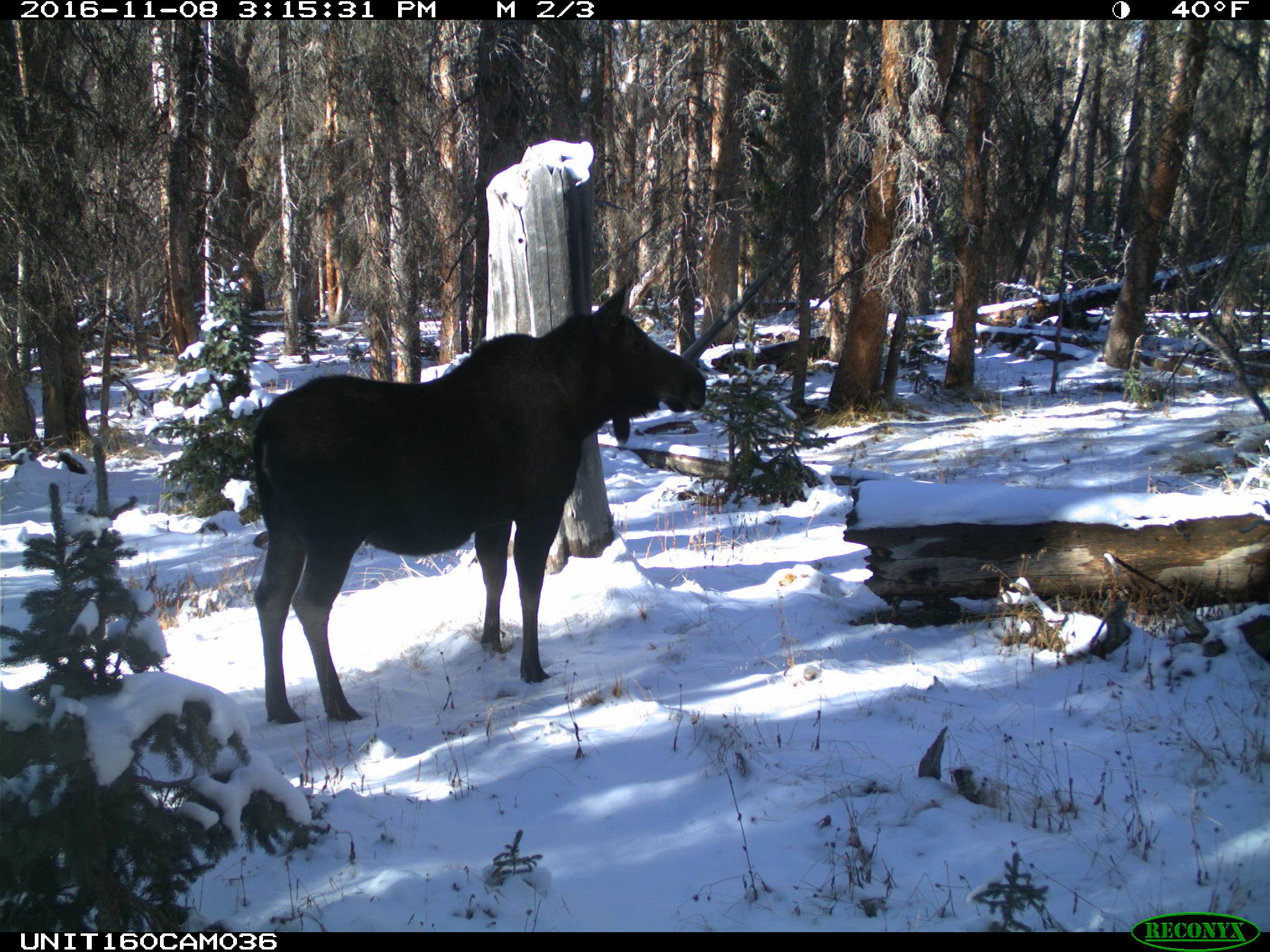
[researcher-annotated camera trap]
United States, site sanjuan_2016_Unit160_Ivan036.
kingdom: Animalia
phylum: Chordata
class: Mammalia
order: Artiodactyla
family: Cervidae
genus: Alces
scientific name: Alces alces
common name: moose